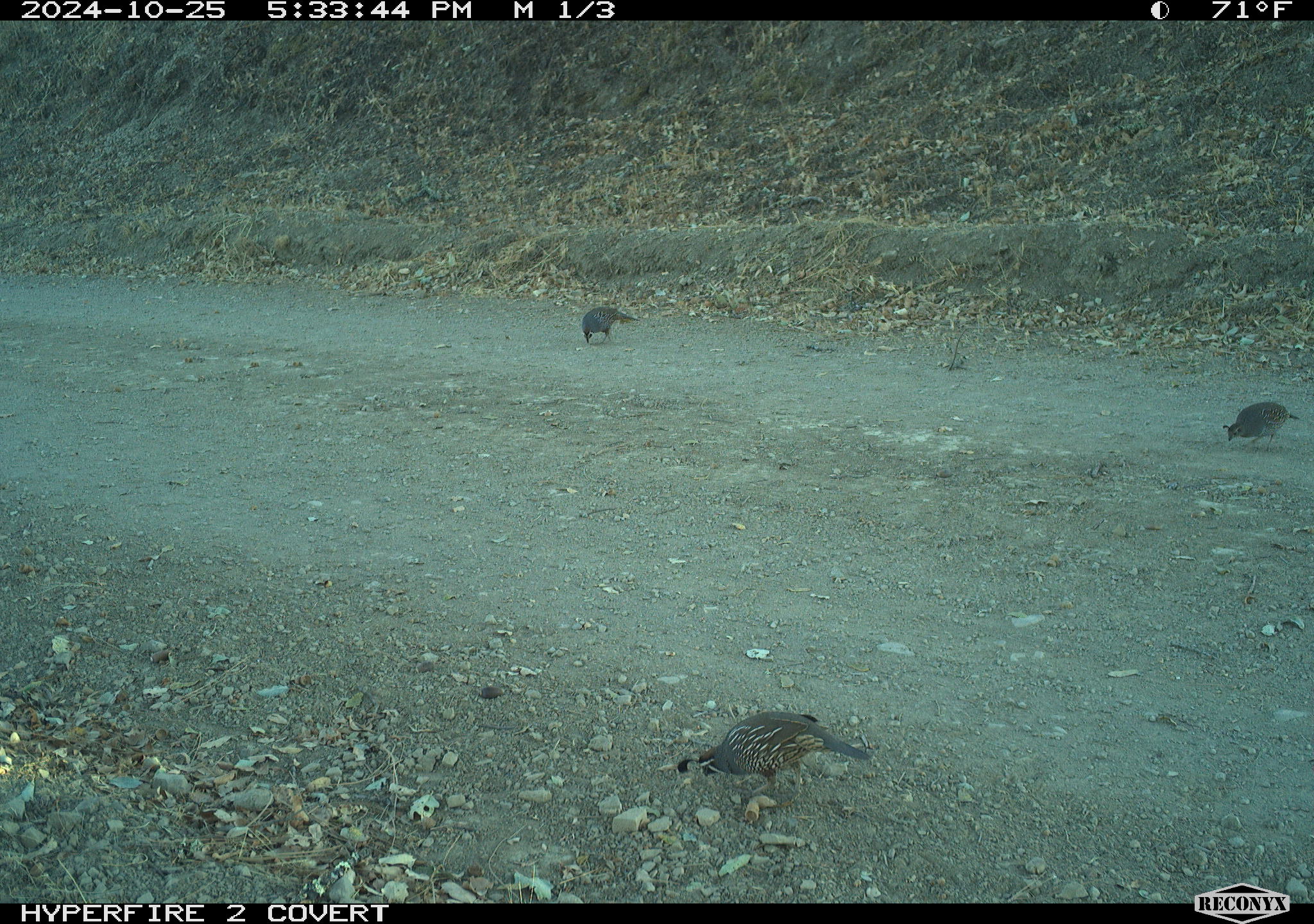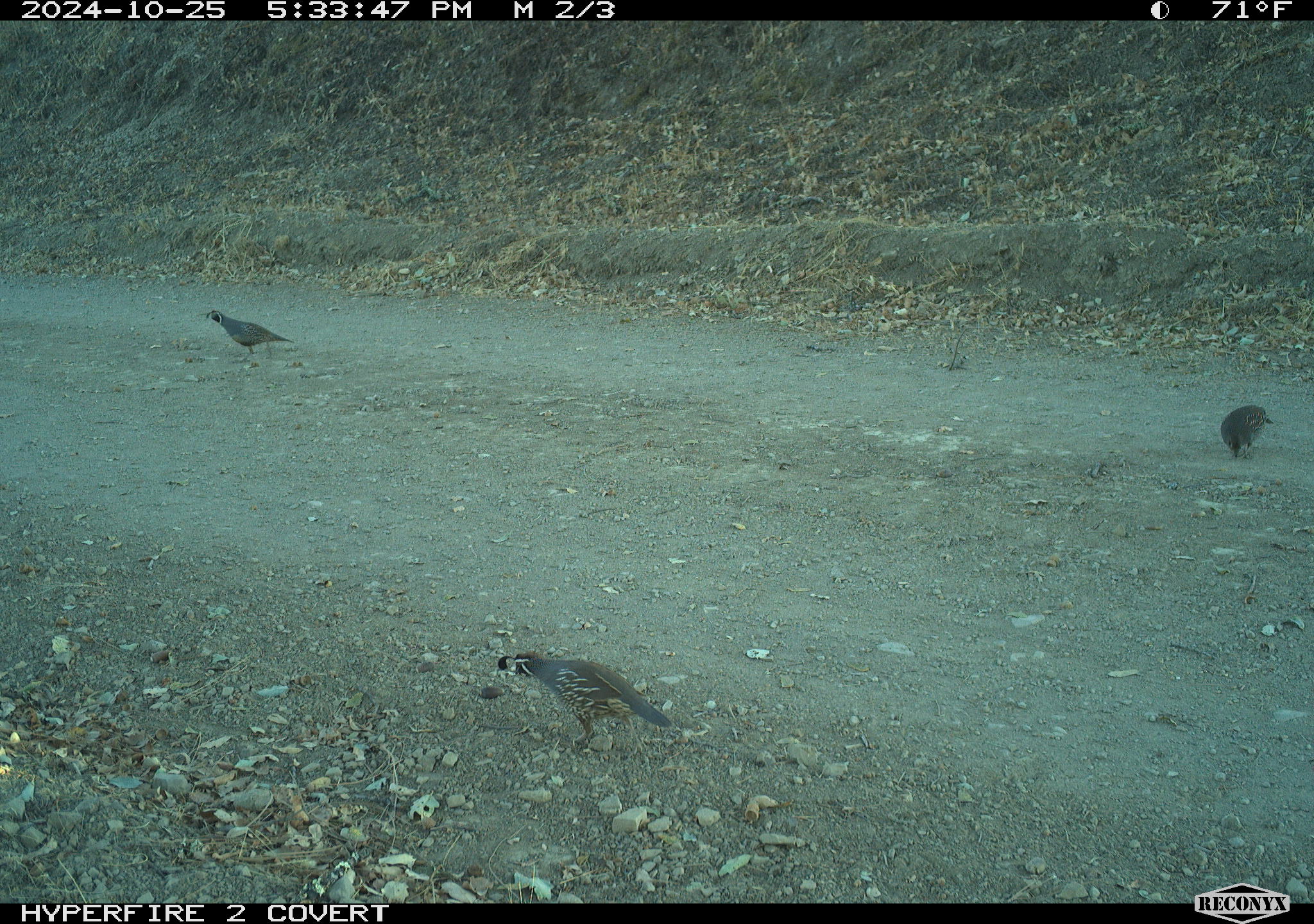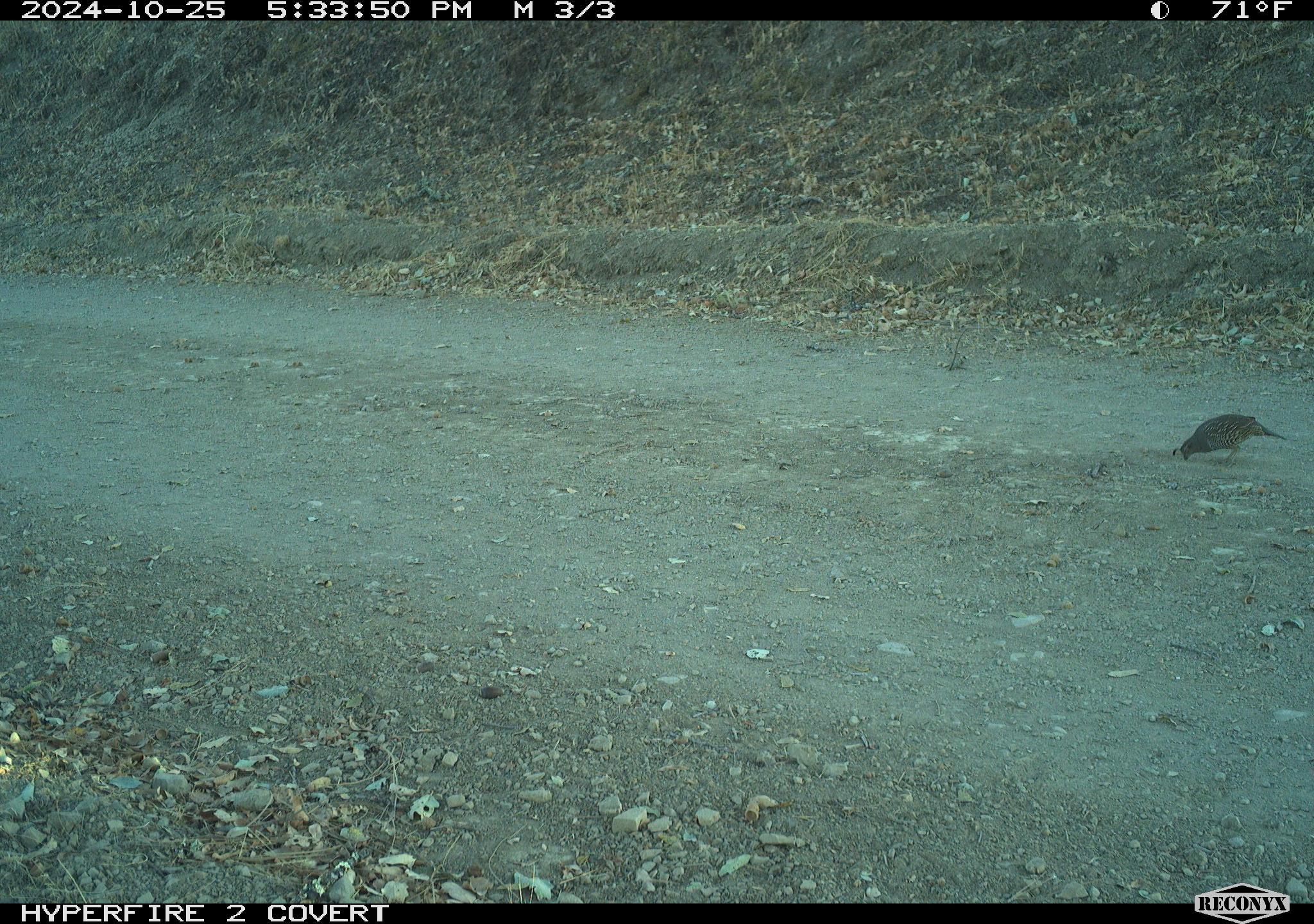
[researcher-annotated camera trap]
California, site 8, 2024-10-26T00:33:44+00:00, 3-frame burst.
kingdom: Animalia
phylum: Chordata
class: Aves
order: Galliformes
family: Odontophoridae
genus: Callipepla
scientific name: Callipepla californica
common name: california quail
California quail (Callipepla californica).